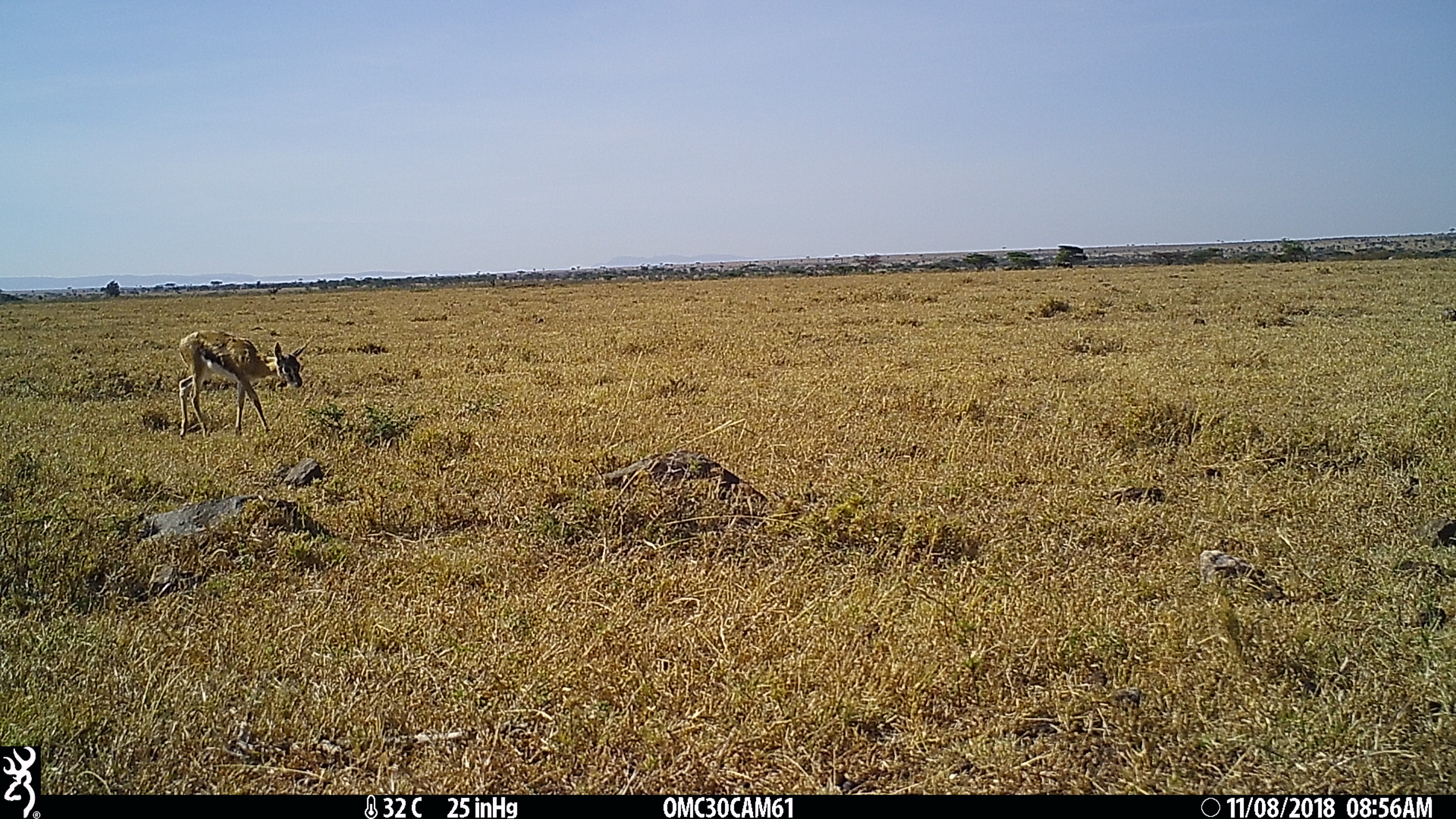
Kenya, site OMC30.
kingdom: Animalia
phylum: Chordata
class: Mammalia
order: Artiodactyla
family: Bovidae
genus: Eudorcas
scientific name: Eudorcas thomsonii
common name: thomon's gazelle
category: gazelle thomsons